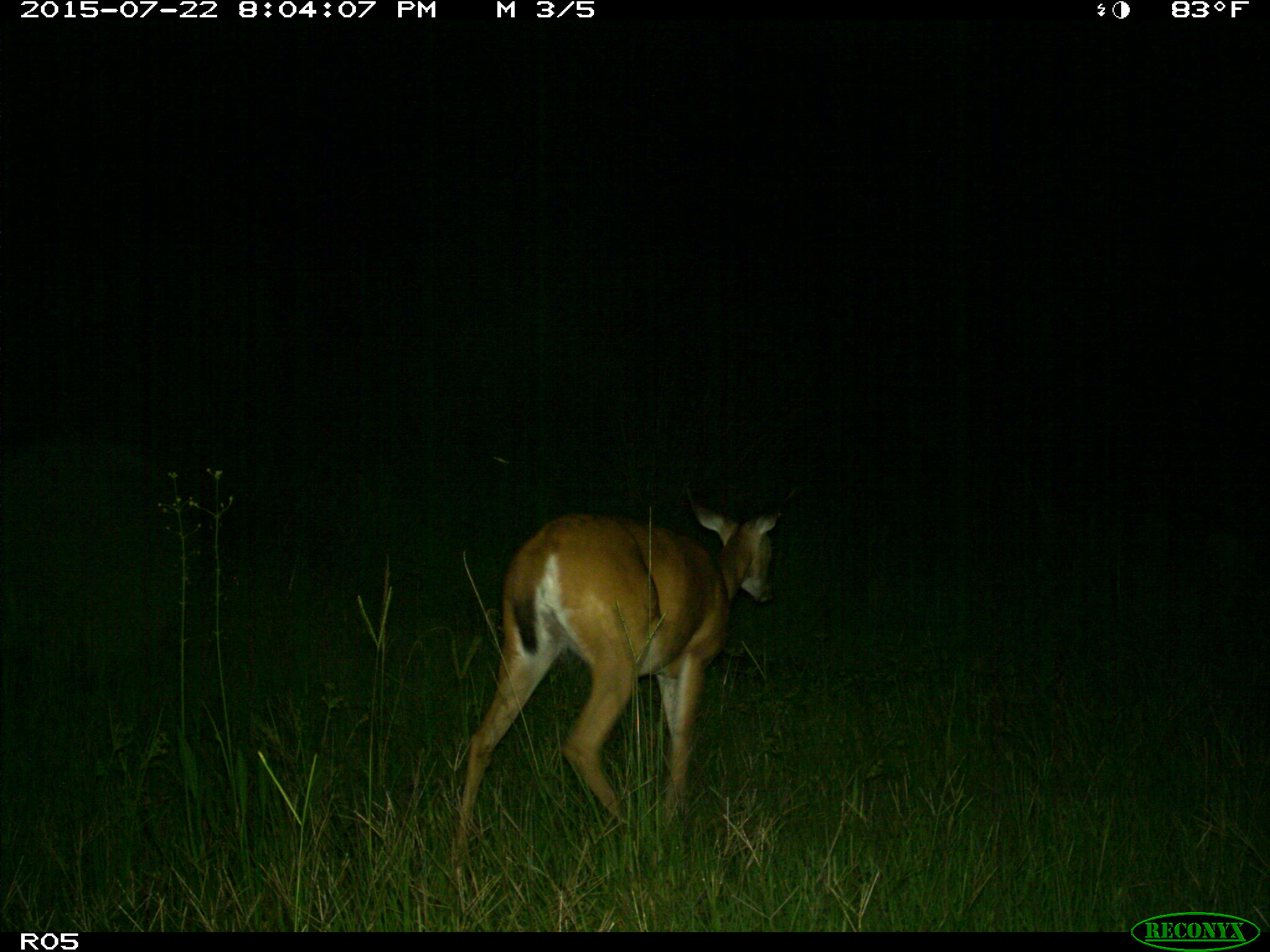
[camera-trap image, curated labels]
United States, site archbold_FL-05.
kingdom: Animalia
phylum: Chordata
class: Mammalia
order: Artiodactyla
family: Cervidae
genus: Odocoileus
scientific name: Odocoileus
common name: deer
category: unidentified deer